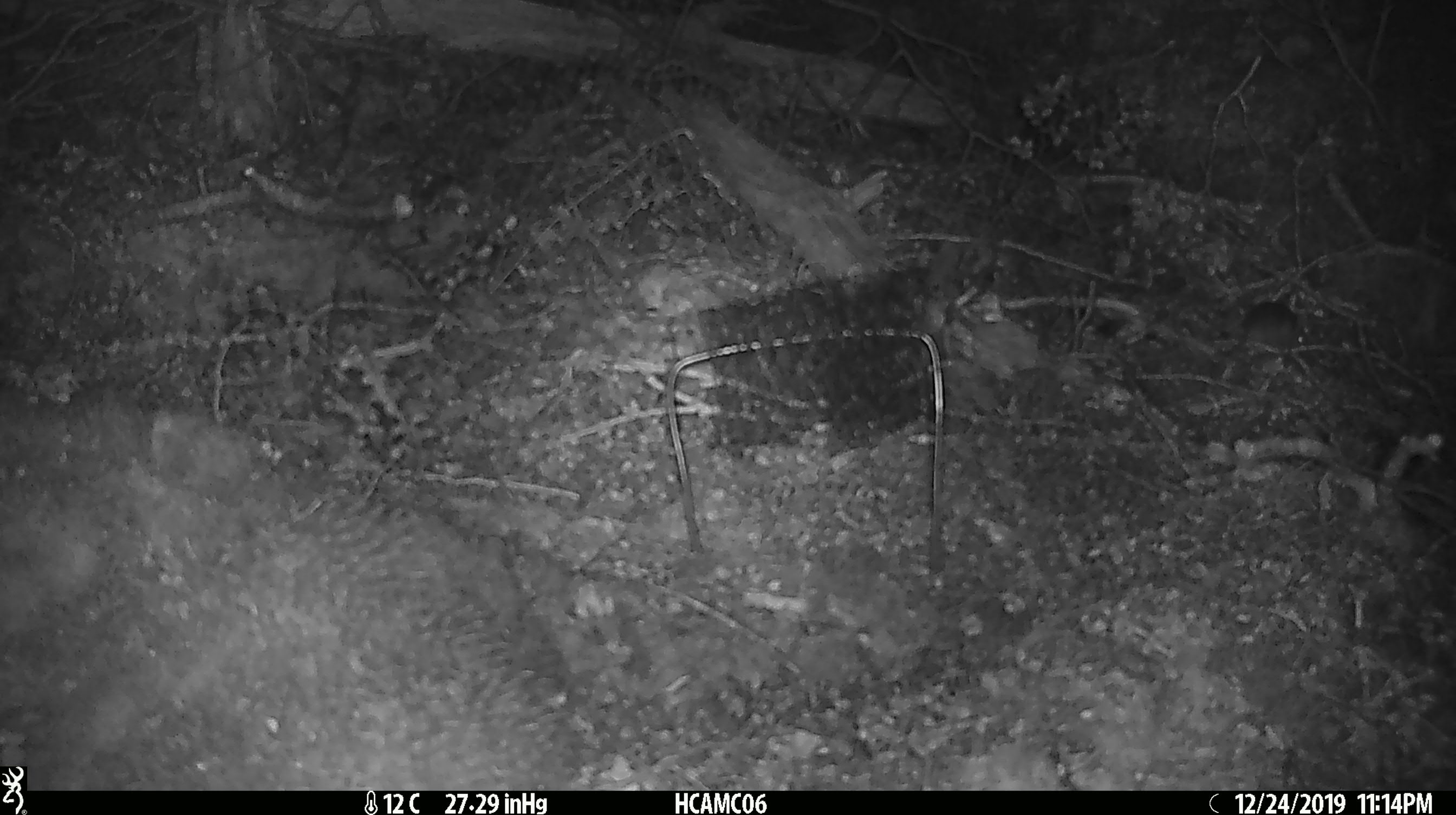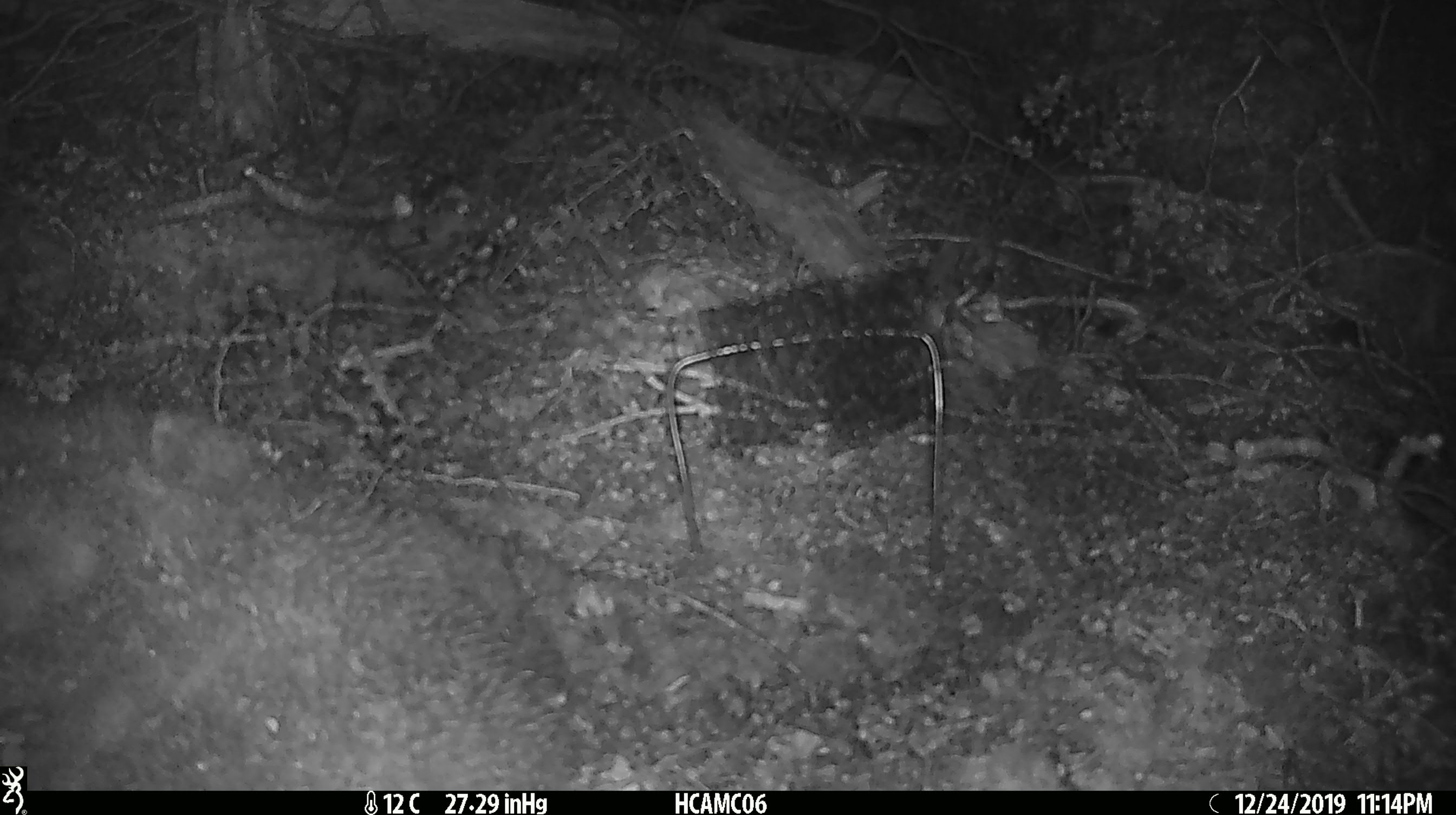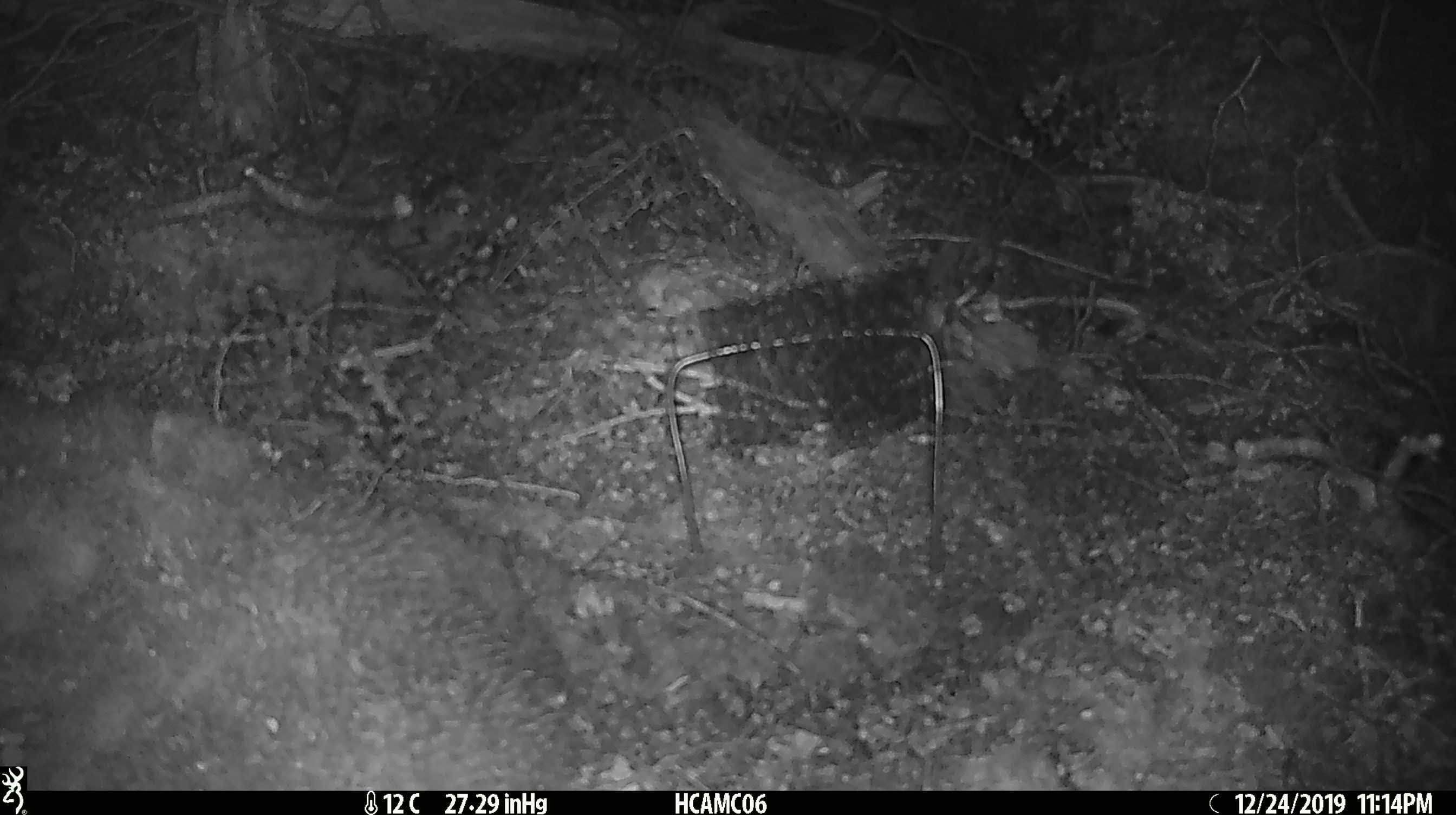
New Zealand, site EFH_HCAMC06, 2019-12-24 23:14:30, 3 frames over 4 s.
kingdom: Animalia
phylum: Chordata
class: Mammalia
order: Rodentia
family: Muridae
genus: Mus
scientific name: Mus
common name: mouse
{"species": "mouse (Mus)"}